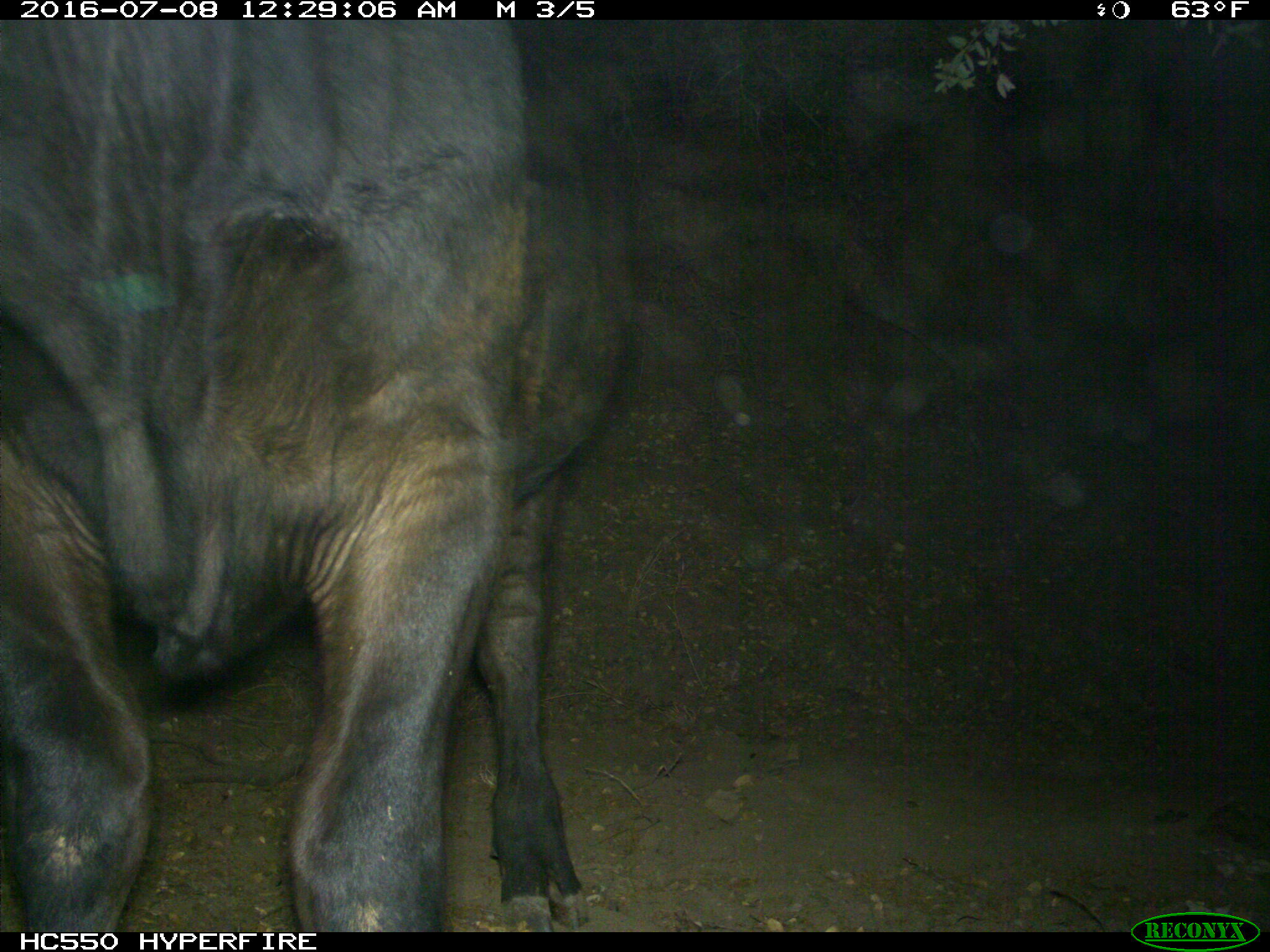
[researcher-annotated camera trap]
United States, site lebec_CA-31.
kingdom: Animalia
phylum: Chordata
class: Mammalia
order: Artiodactyla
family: Bovidae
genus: Bos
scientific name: Bos taurus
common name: domestic cow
Bos taurus (domestic cow).